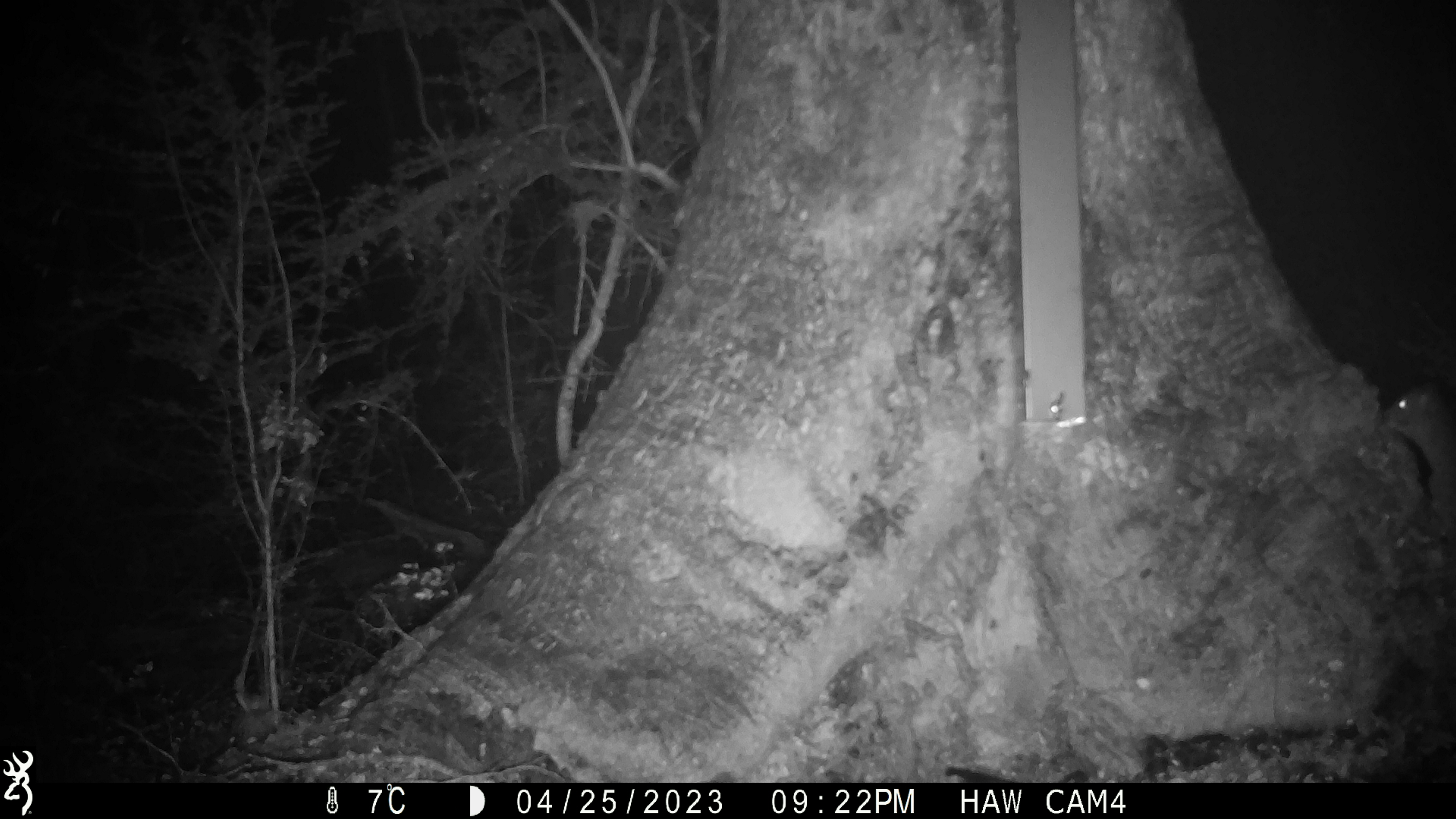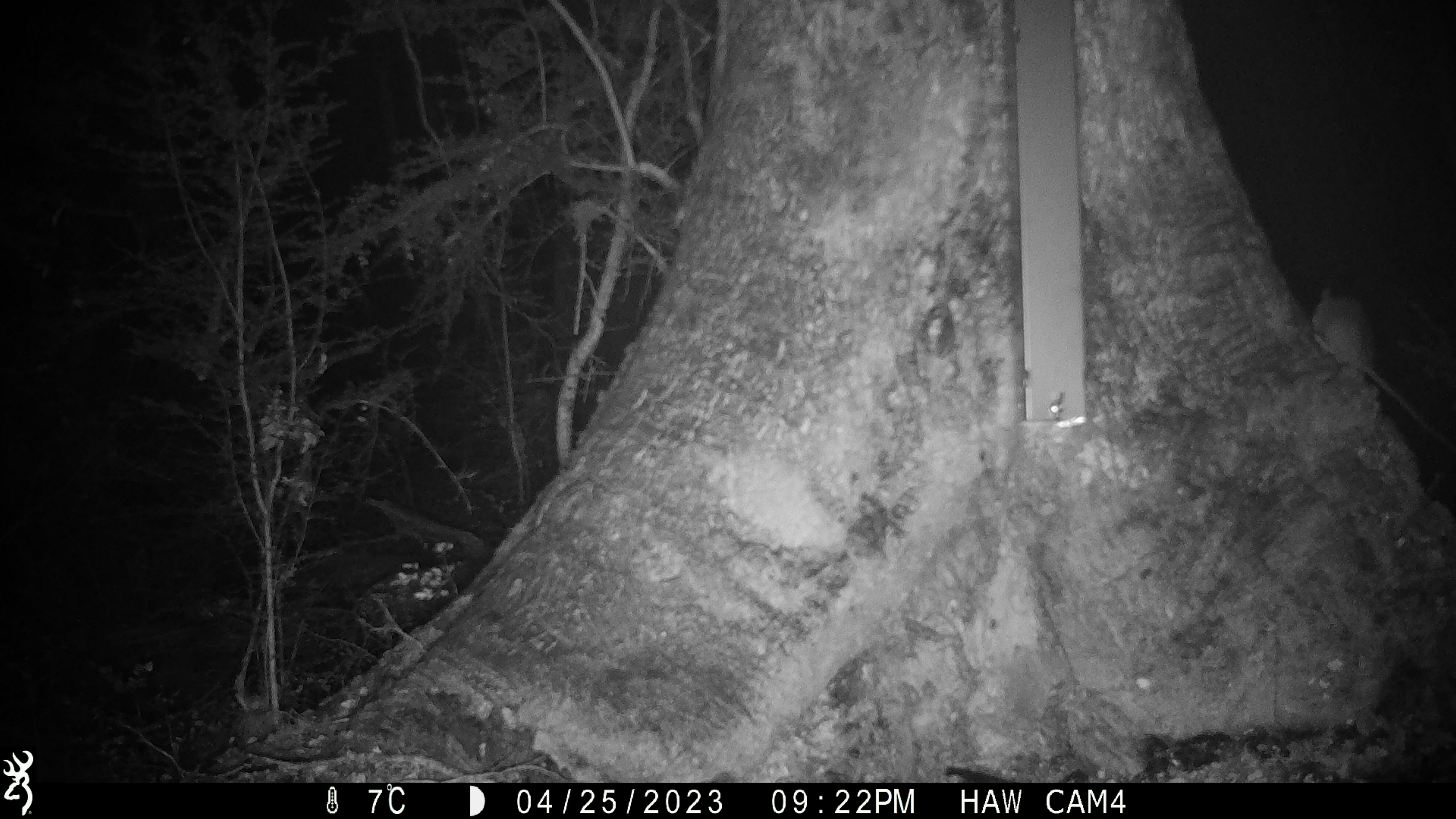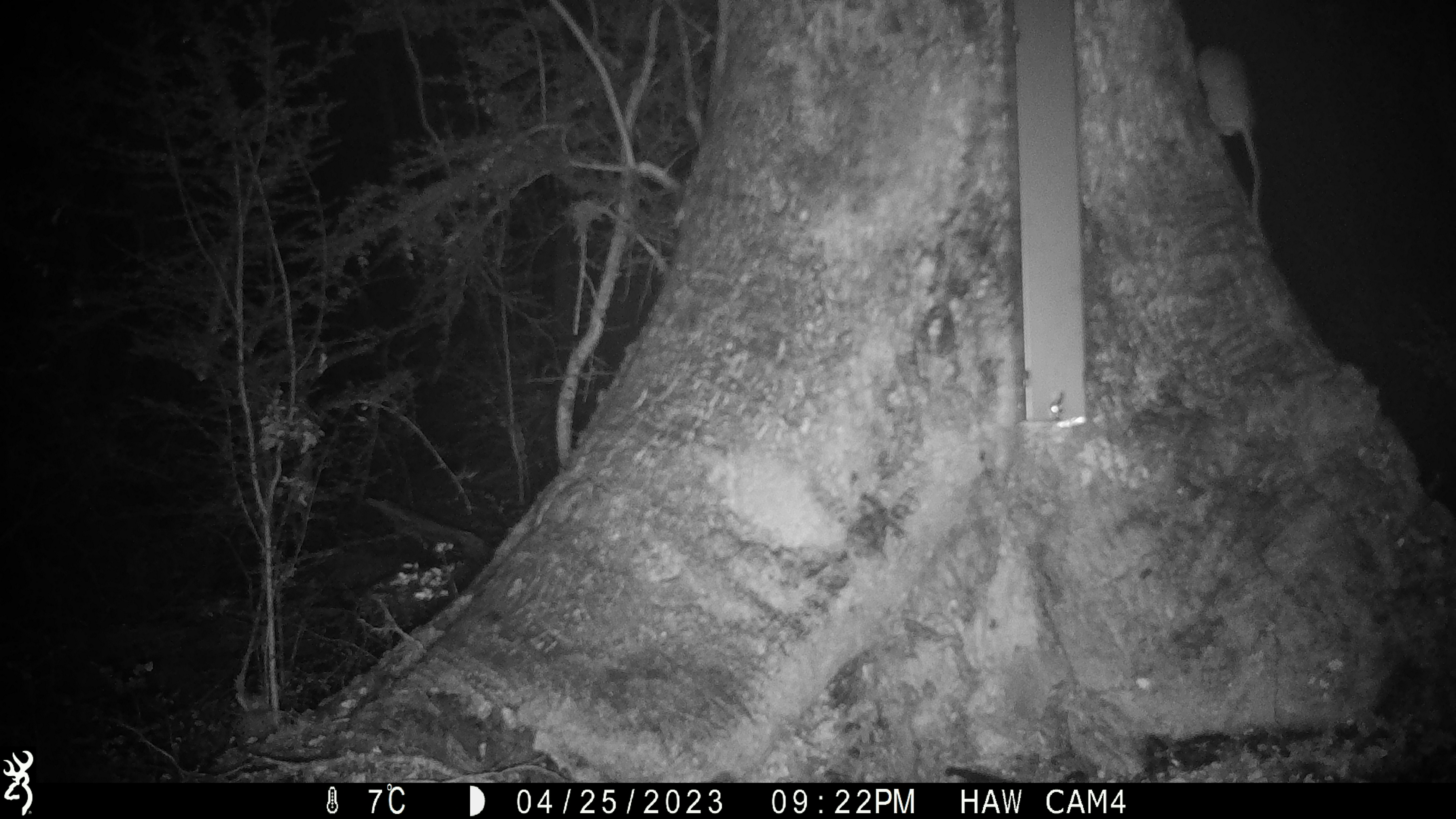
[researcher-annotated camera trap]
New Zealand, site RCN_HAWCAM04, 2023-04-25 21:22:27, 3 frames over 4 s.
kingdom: Animalia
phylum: Chordata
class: Mammalia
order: Rodentia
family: Muridae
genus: Rattus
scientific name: Rattus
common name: rat